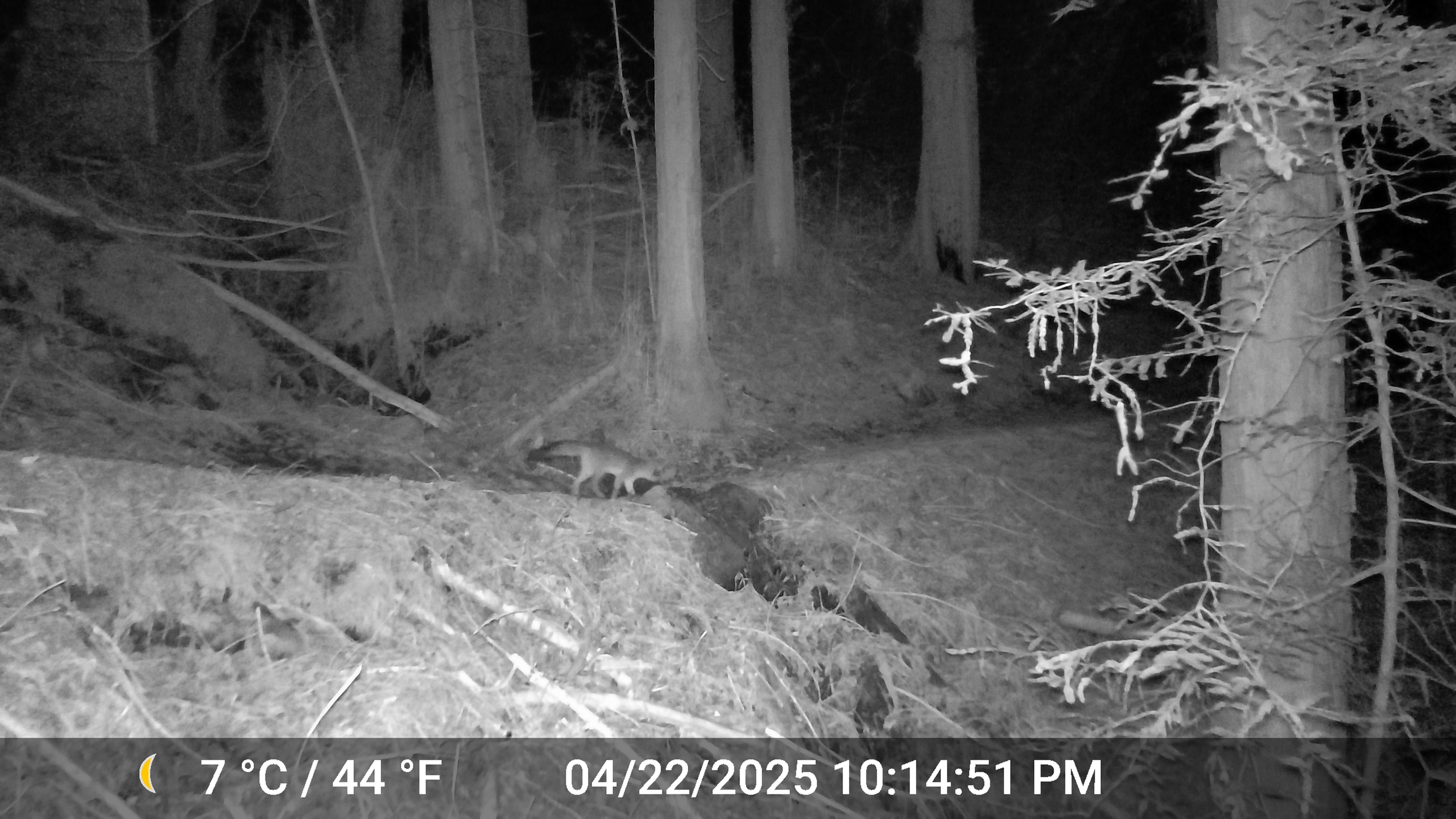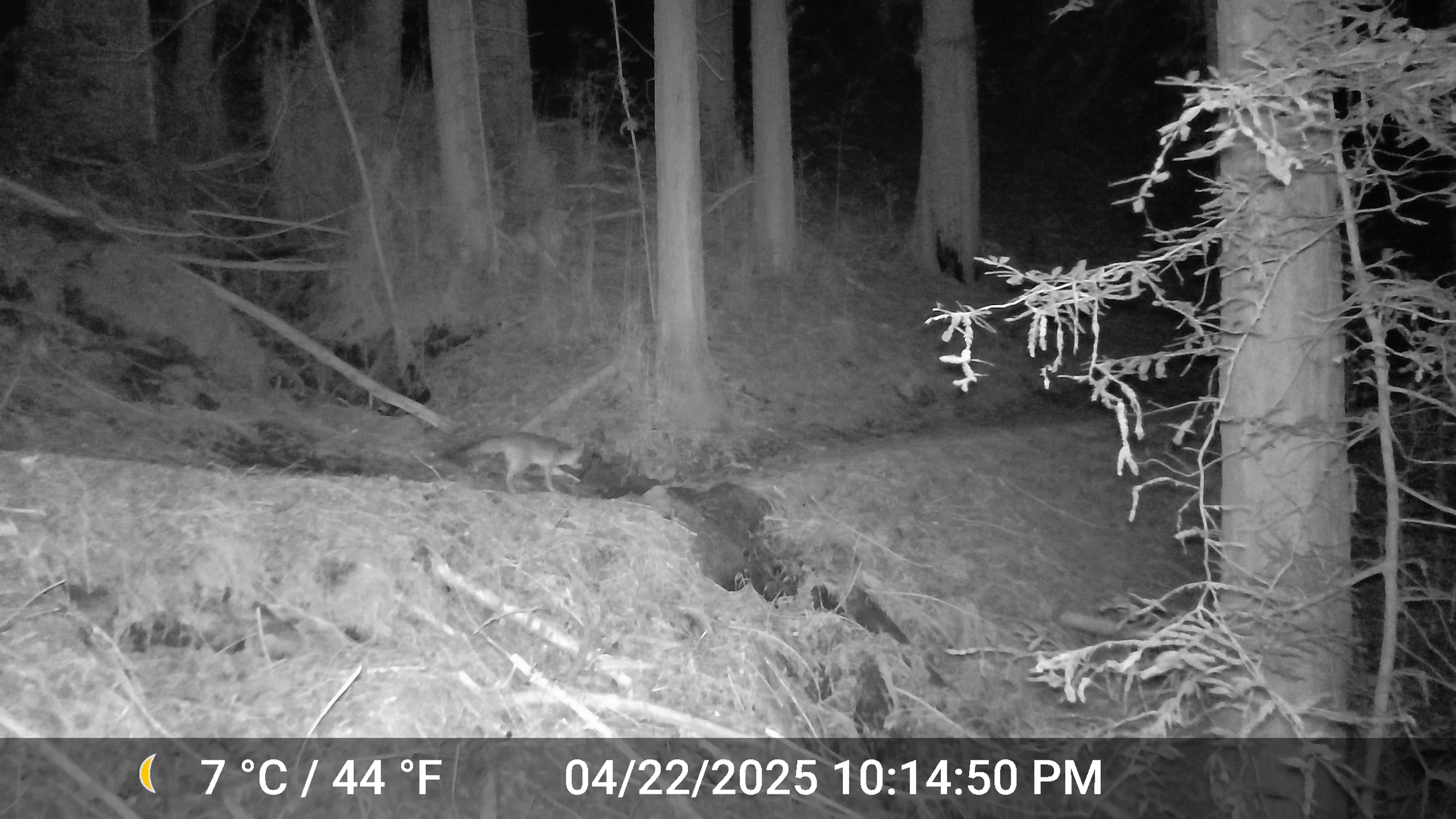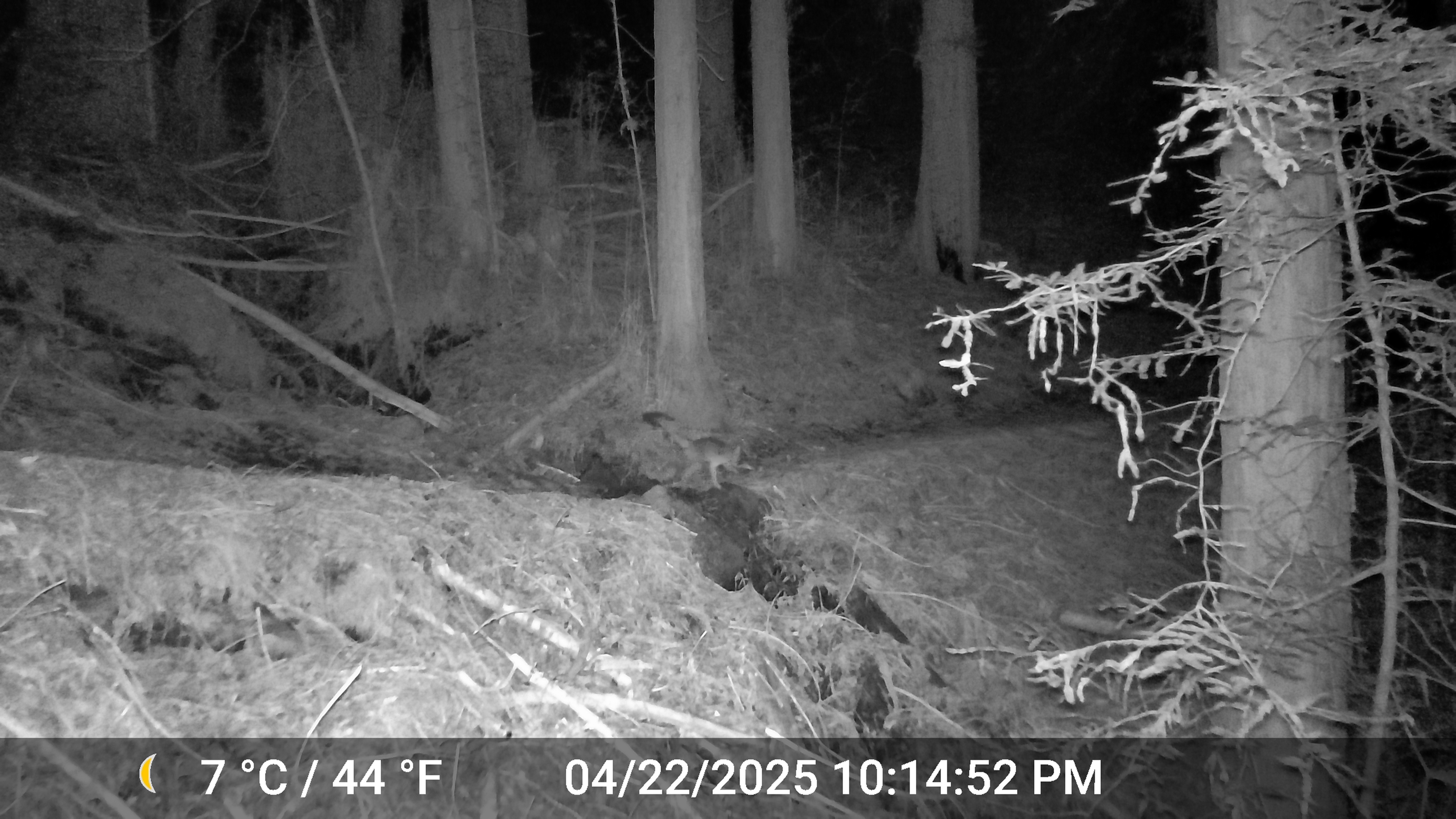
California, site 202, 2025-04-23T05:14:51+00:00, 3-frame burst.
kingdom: Animalia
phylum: Chordata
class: Mammalia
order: Carnivora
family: Canidae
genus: Urocyon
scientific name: Urocyon cinereoargenteus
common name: gray fox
Gray fox (Urocyon cinereoargenteus).